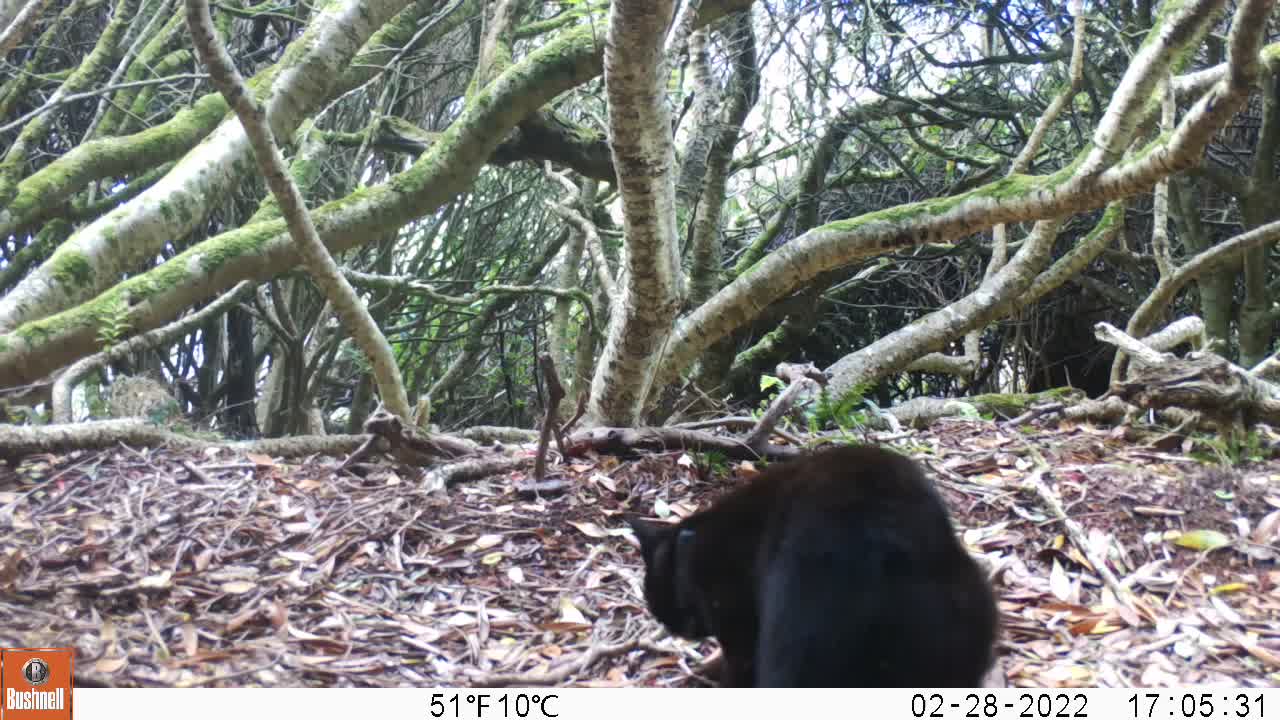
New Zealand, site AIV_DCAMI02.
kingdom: Animalia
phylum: Chordata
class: Mammalia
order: Carnivora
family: Felidae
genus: Felis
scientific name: Felis catus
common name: domestic cat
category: cat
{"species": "cat (domestic cat) (Felis catus)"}